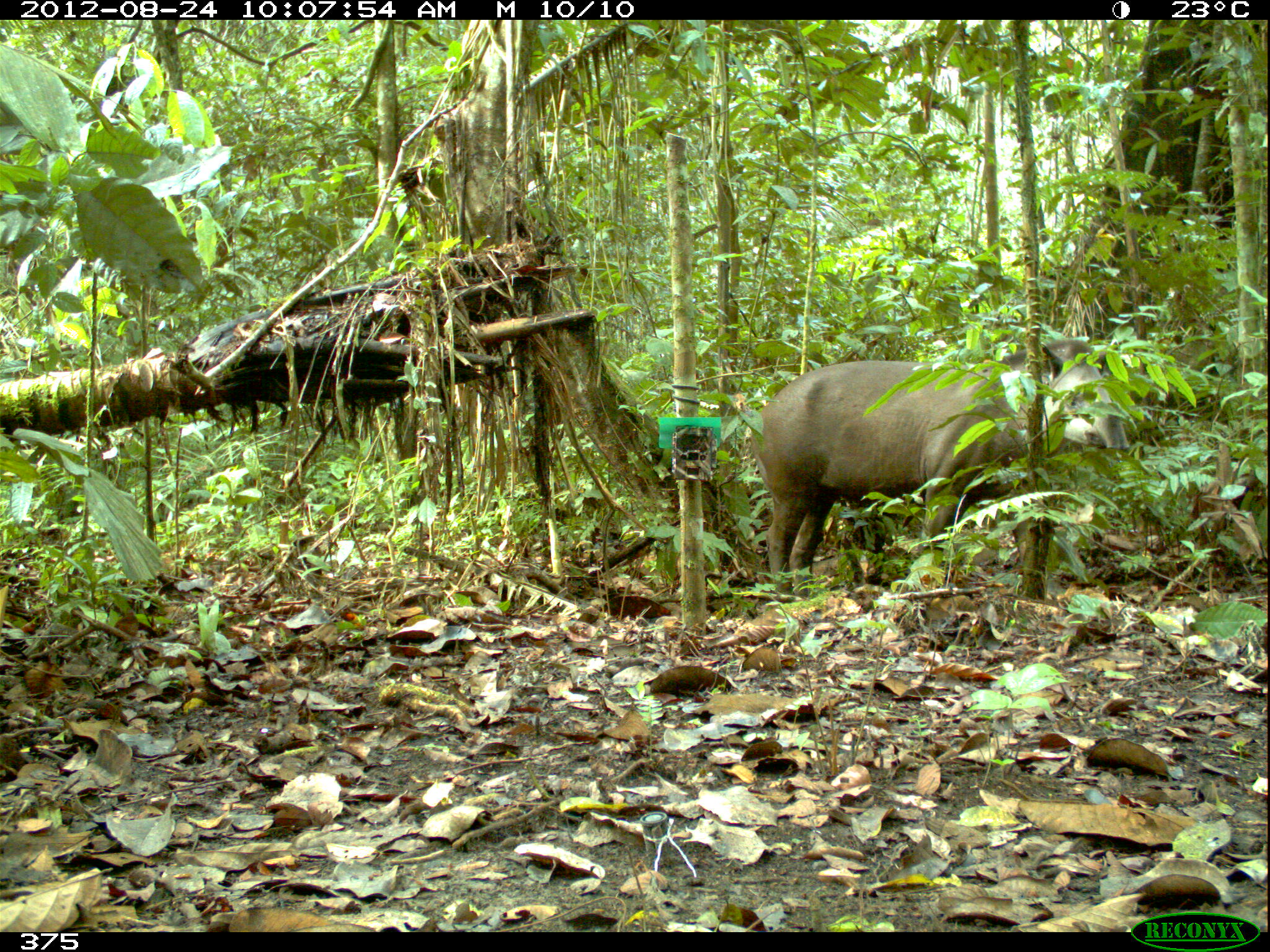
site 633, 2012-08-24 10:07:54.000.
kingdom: Animalia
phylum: Chordata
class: Mammalia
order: Perissodactyla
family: Tapiridae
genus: Tapirus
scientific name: Tapirus terrestris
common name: south american tapir